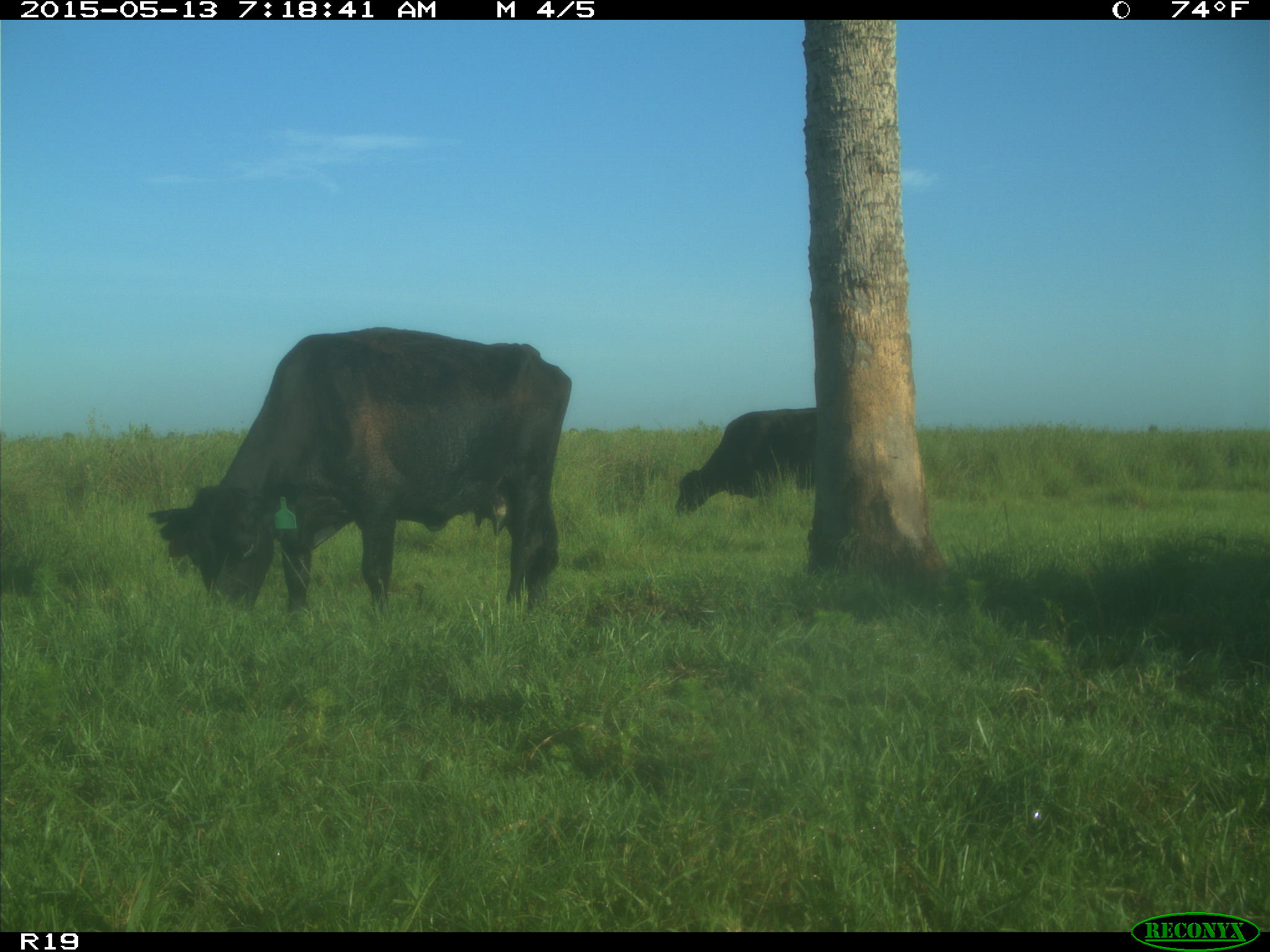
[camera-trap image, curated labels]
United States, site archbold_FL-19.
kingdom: Animalia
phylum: Chordata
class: Mammalia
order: Artiodactyla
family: Bovidae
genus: Bos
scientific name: Bos taurus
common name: domestic cow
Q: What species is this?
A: Bos taurus (domestic cow).